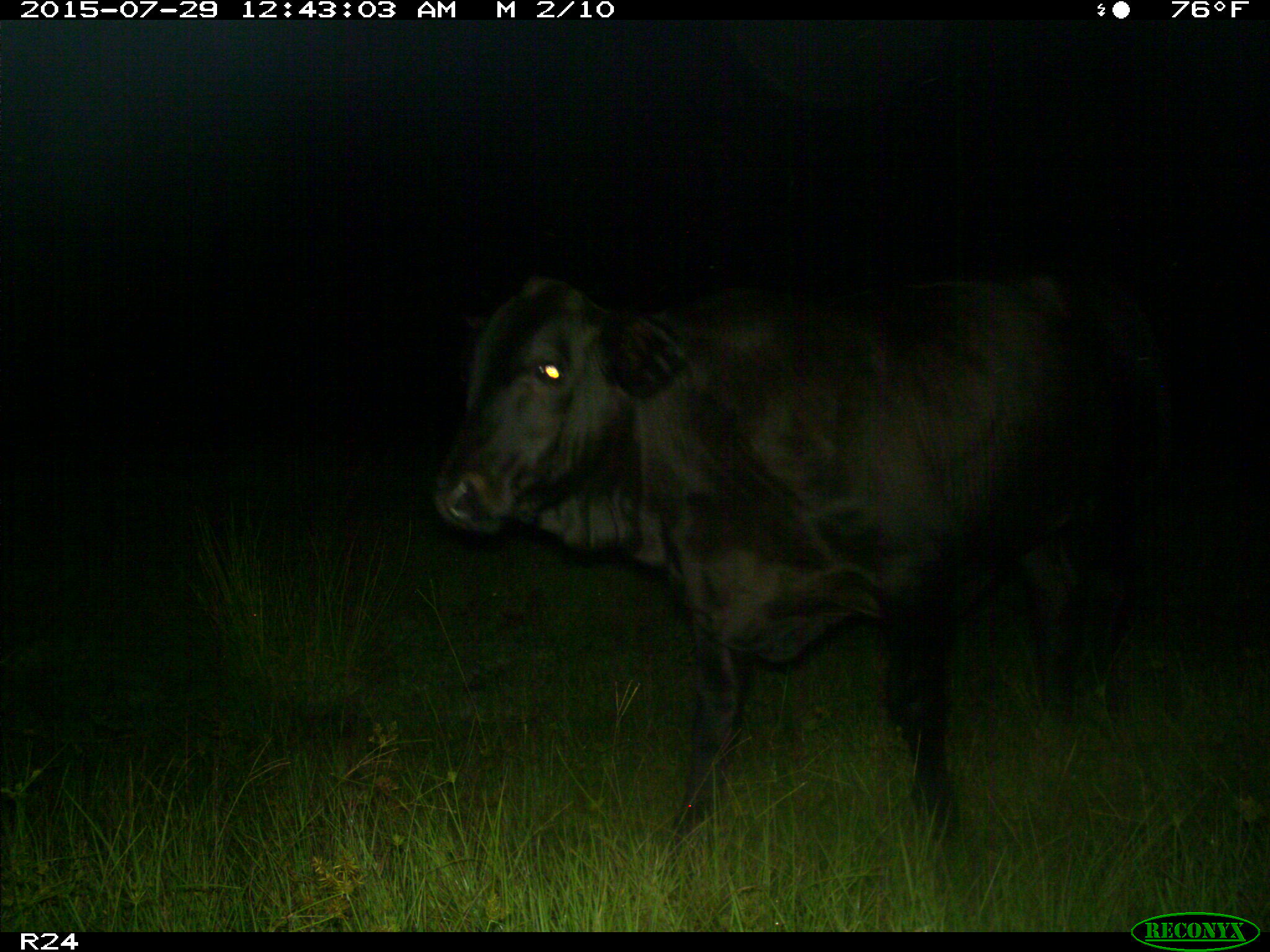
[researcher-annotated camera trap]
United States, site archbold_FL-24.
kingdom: Animalia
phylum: Chordata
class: Mammalia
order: Artiodactyla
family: Bovidae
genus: Bos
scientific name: Bos taurus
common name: domestic cow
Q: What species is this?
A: Bos taurus (domestic cow).